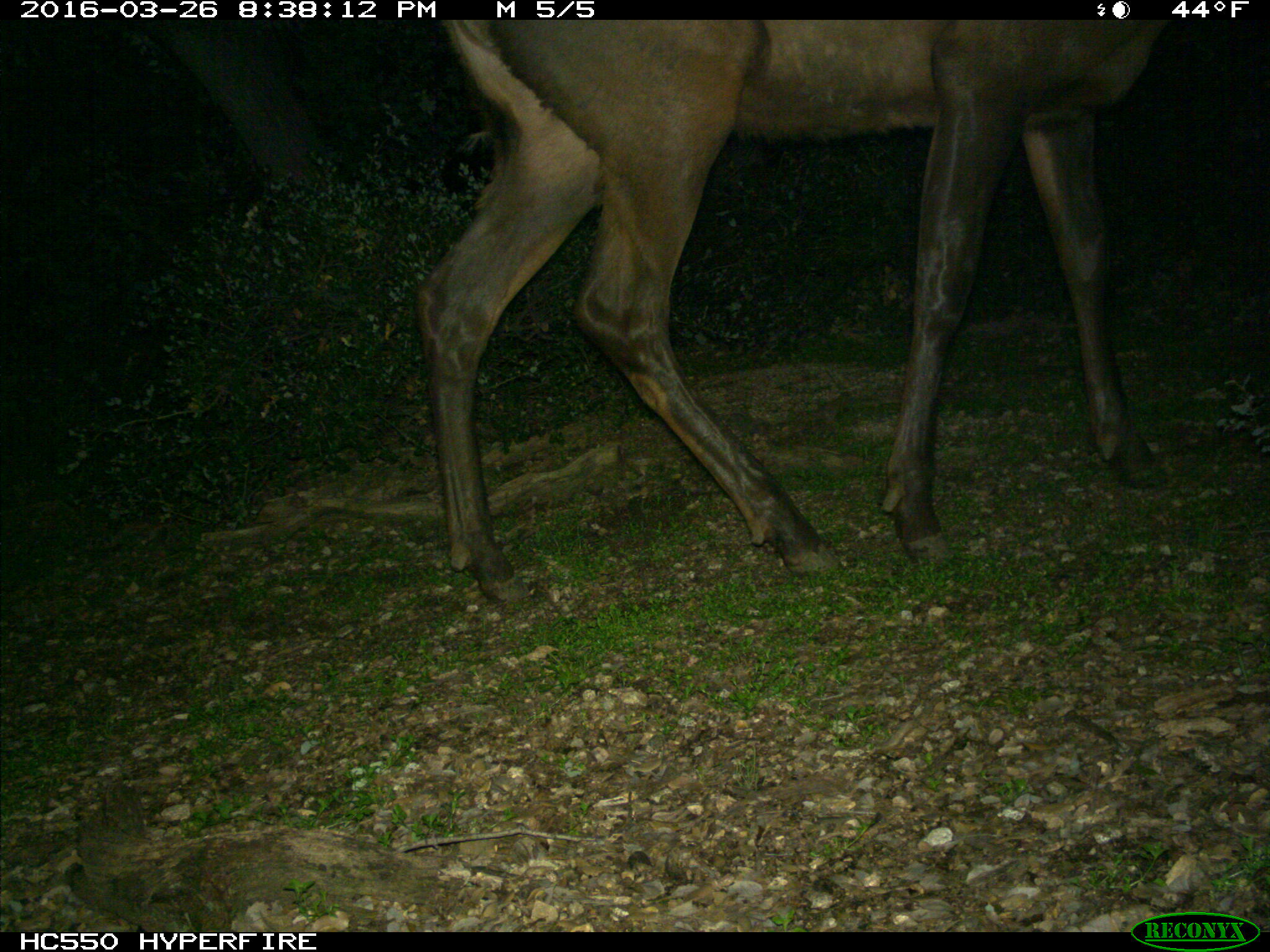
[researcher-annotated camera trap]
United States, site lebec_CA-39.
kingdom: Animalia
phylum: Chordata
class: Mammalia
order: Artiodactyla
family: Cervidae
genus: Cervus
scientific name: Cervus canadensis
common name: elk